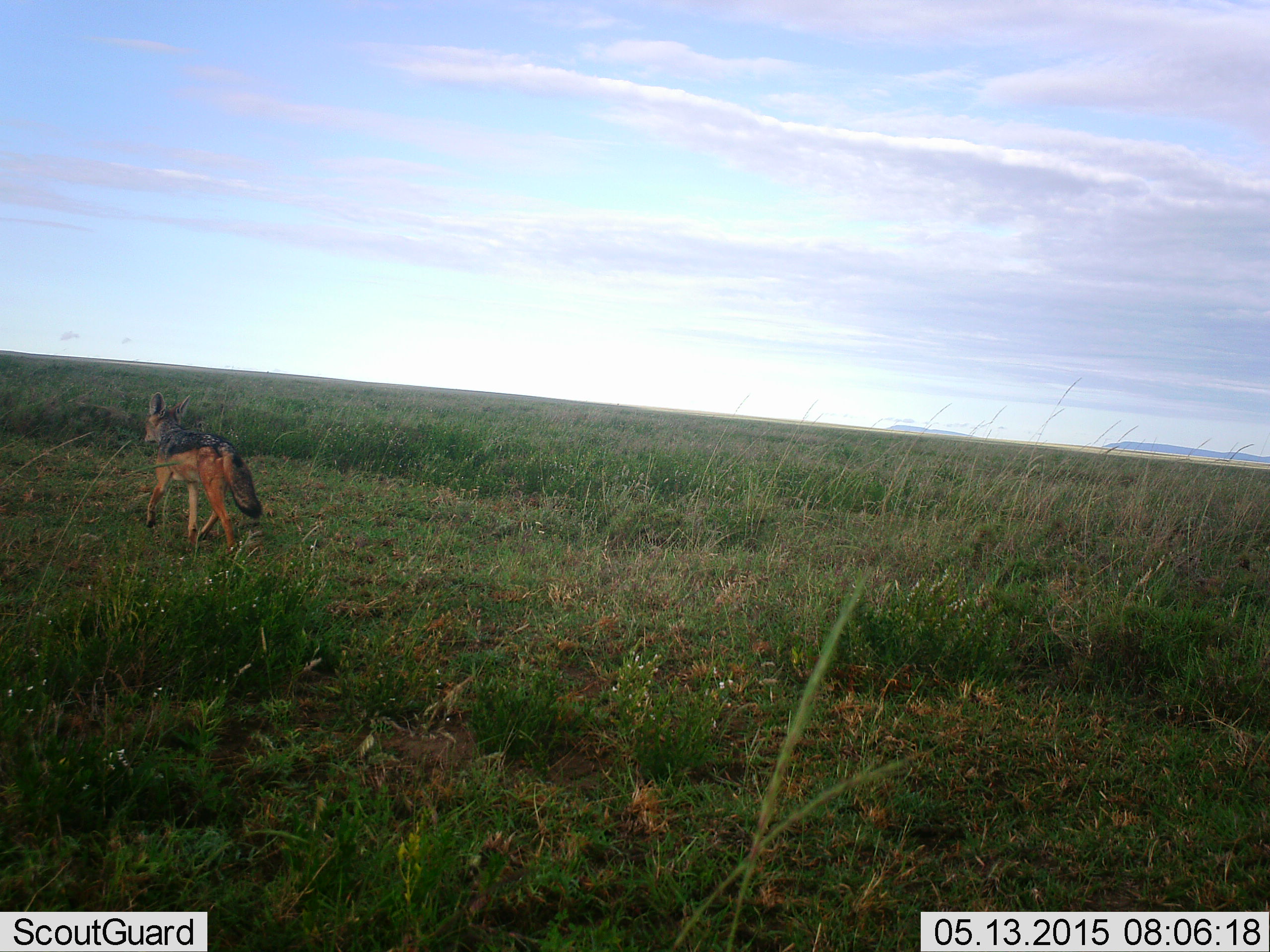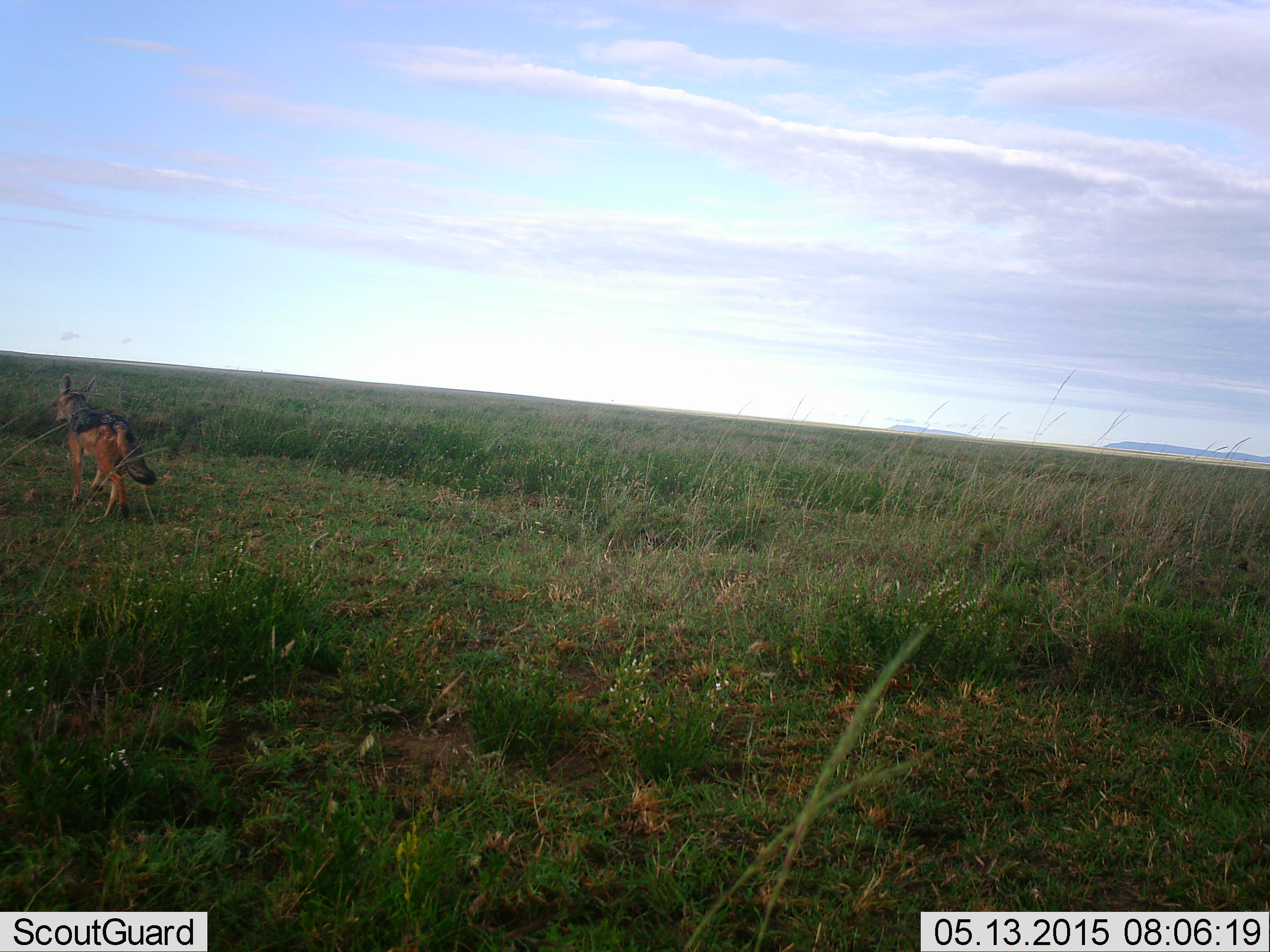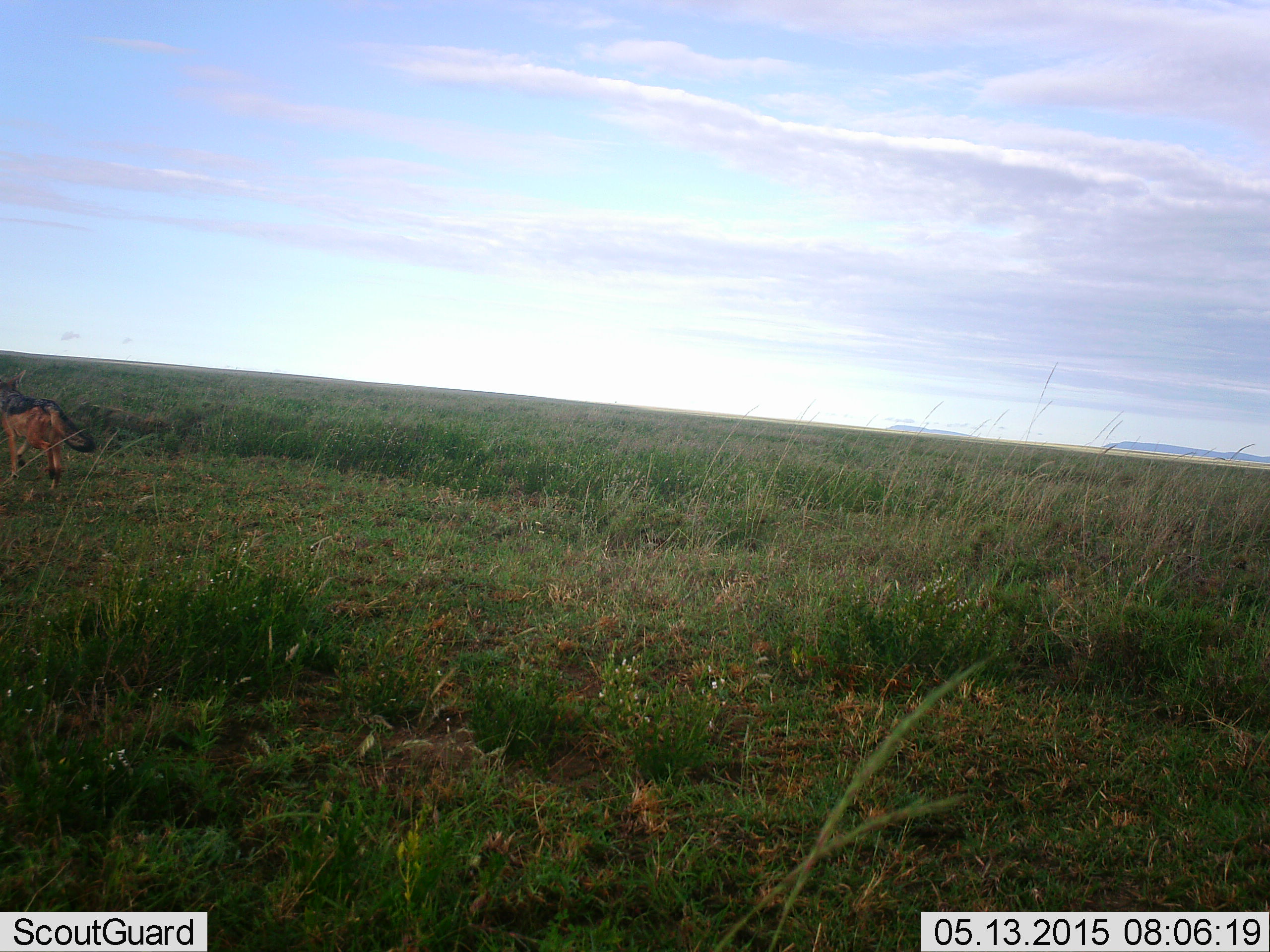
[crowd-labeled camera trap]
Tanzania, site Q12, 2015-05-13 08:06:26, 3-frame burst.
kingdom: Animalia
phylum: Chordata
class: Mammalia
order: Carnivora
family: Canidae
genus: Lupulella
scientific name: Lupulella mesomelas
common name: black-backed jackal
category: jackal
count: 1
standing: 0%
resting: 0%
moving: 100%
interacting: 0%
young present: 0%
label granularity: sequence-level